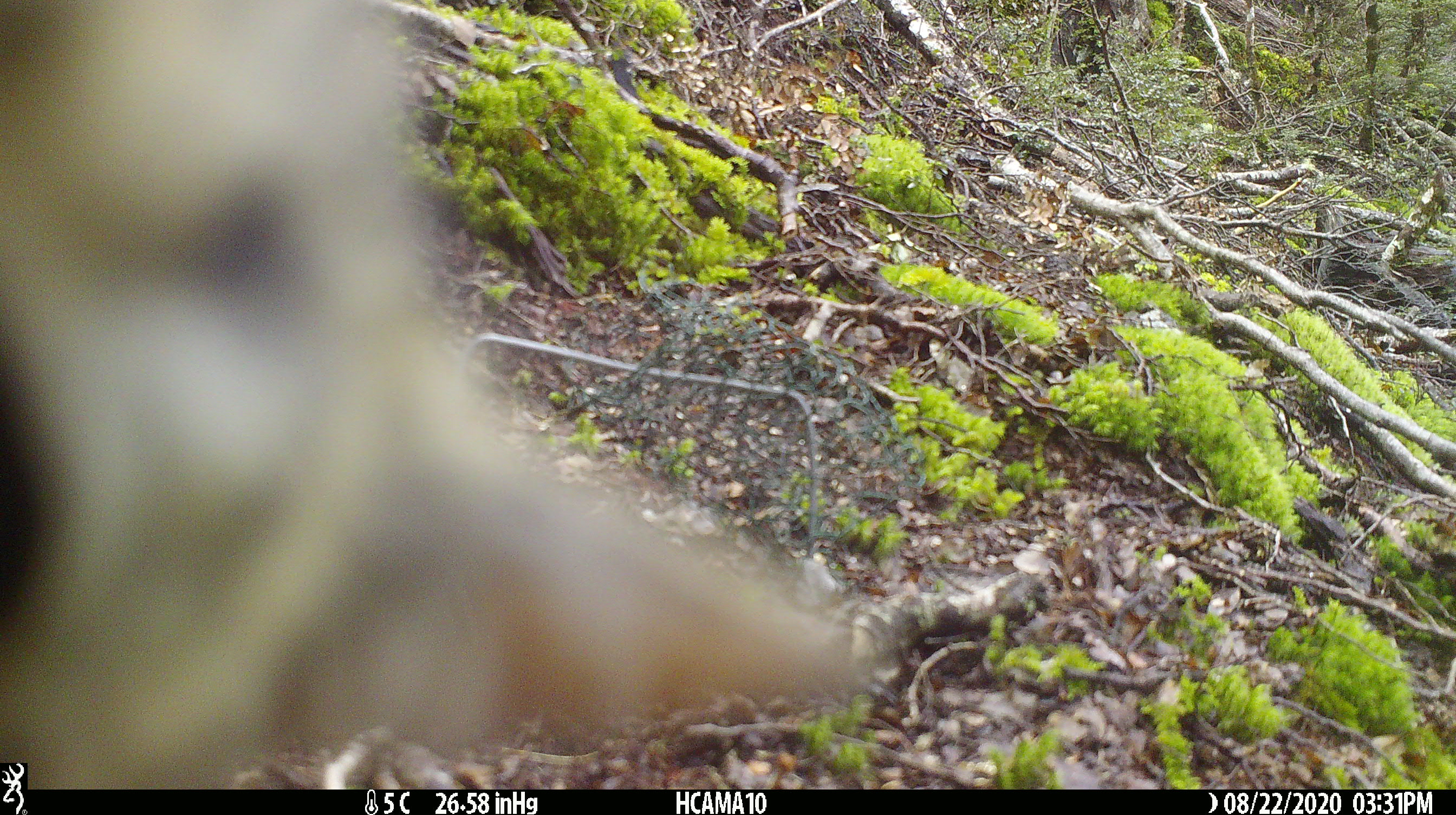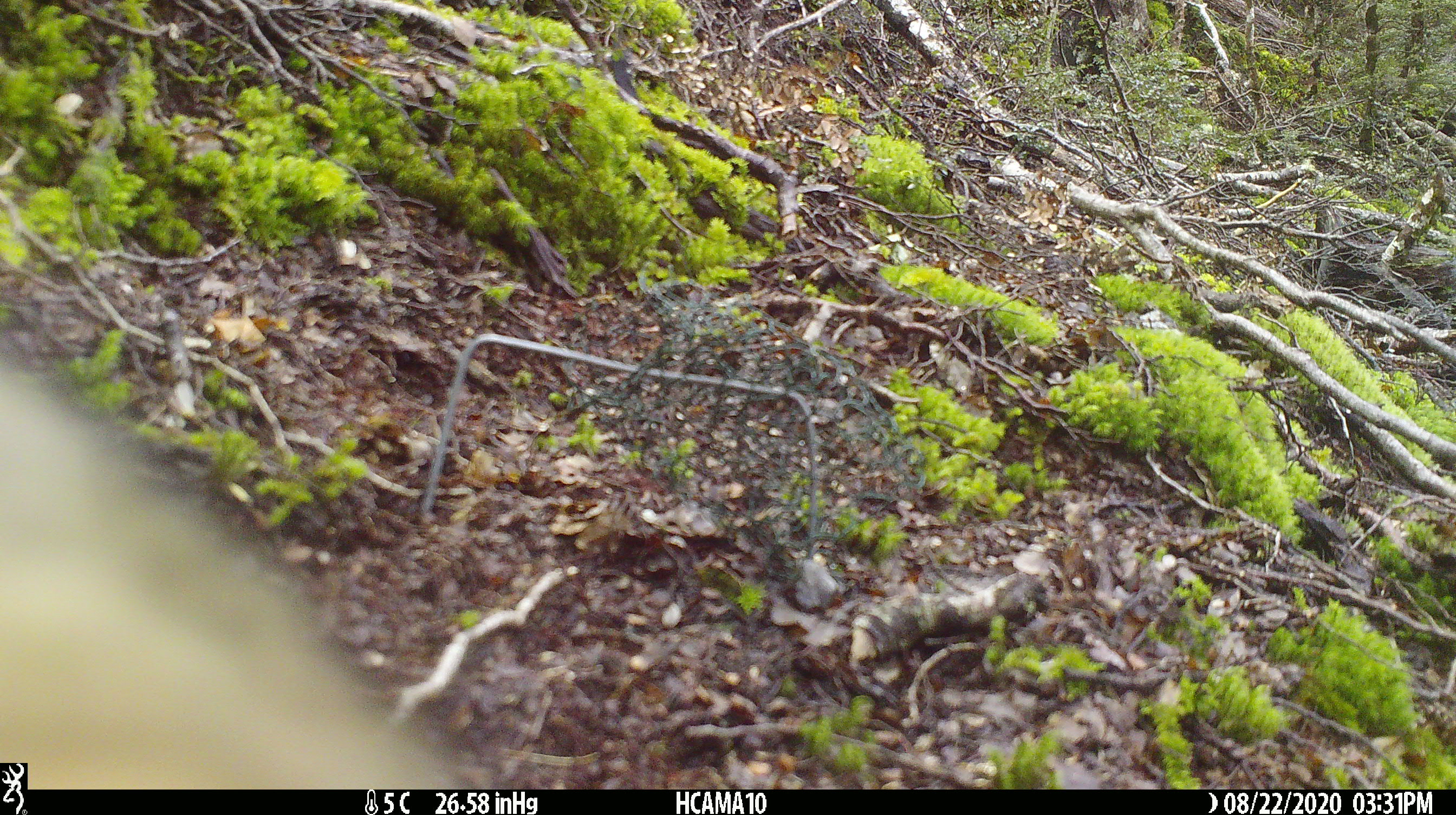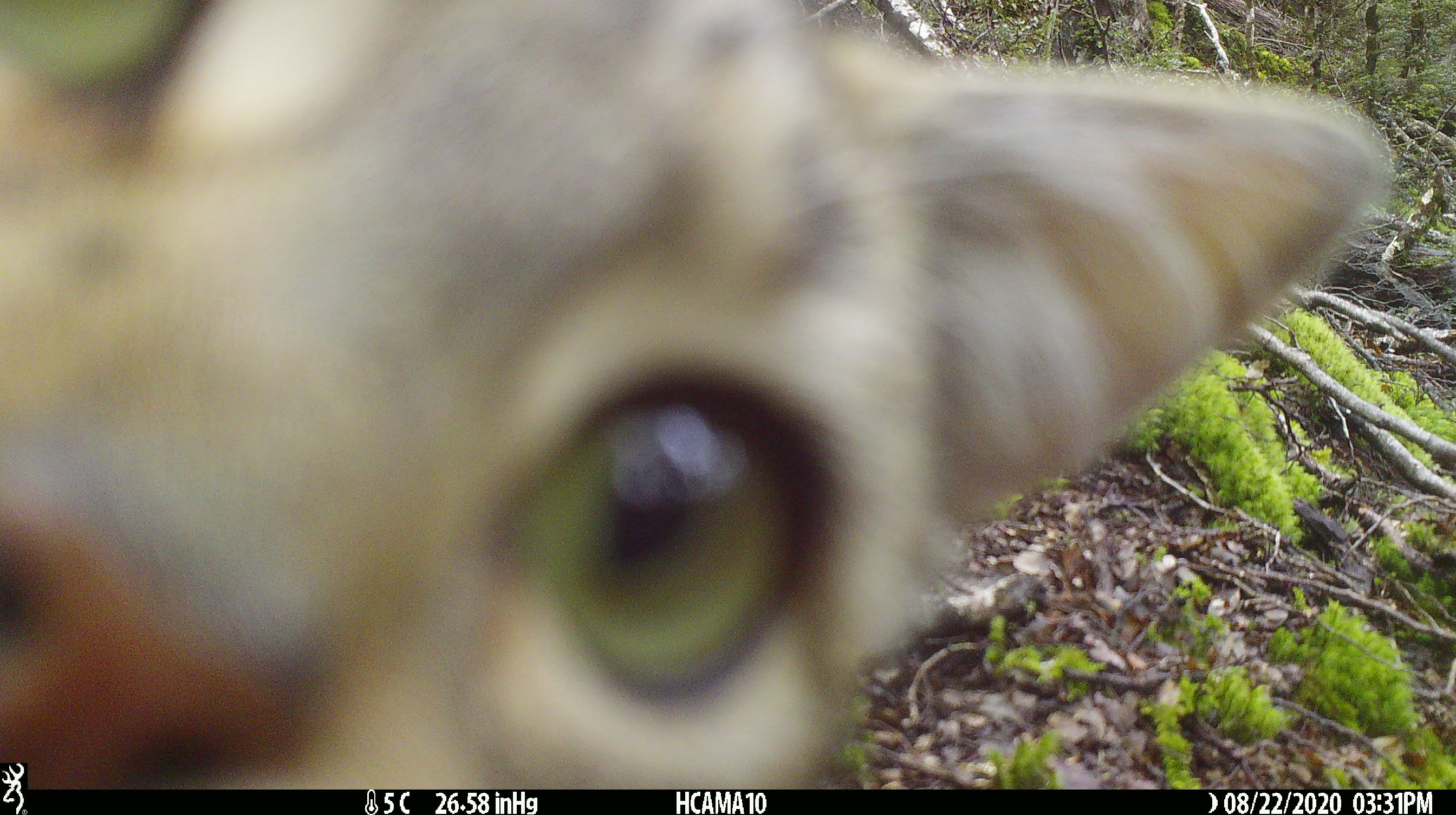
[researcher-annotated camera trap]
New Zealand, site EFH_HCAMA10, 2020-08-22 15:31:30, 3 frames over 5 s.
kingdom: Animalia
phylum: Chordata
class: Mammalia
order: Carnivora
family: Felidae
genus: Felis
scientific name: Felis catus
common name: domestic cat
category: cat